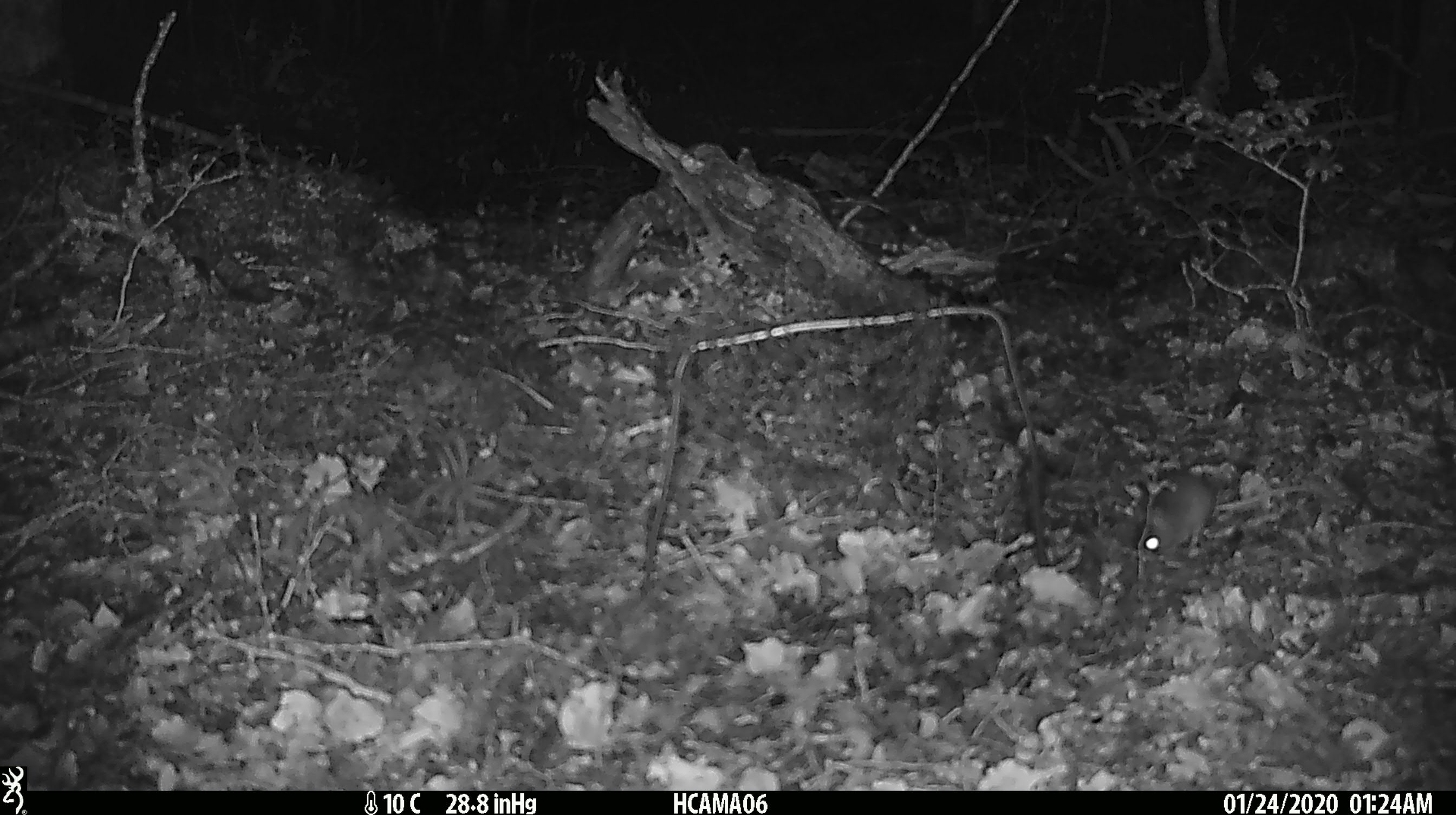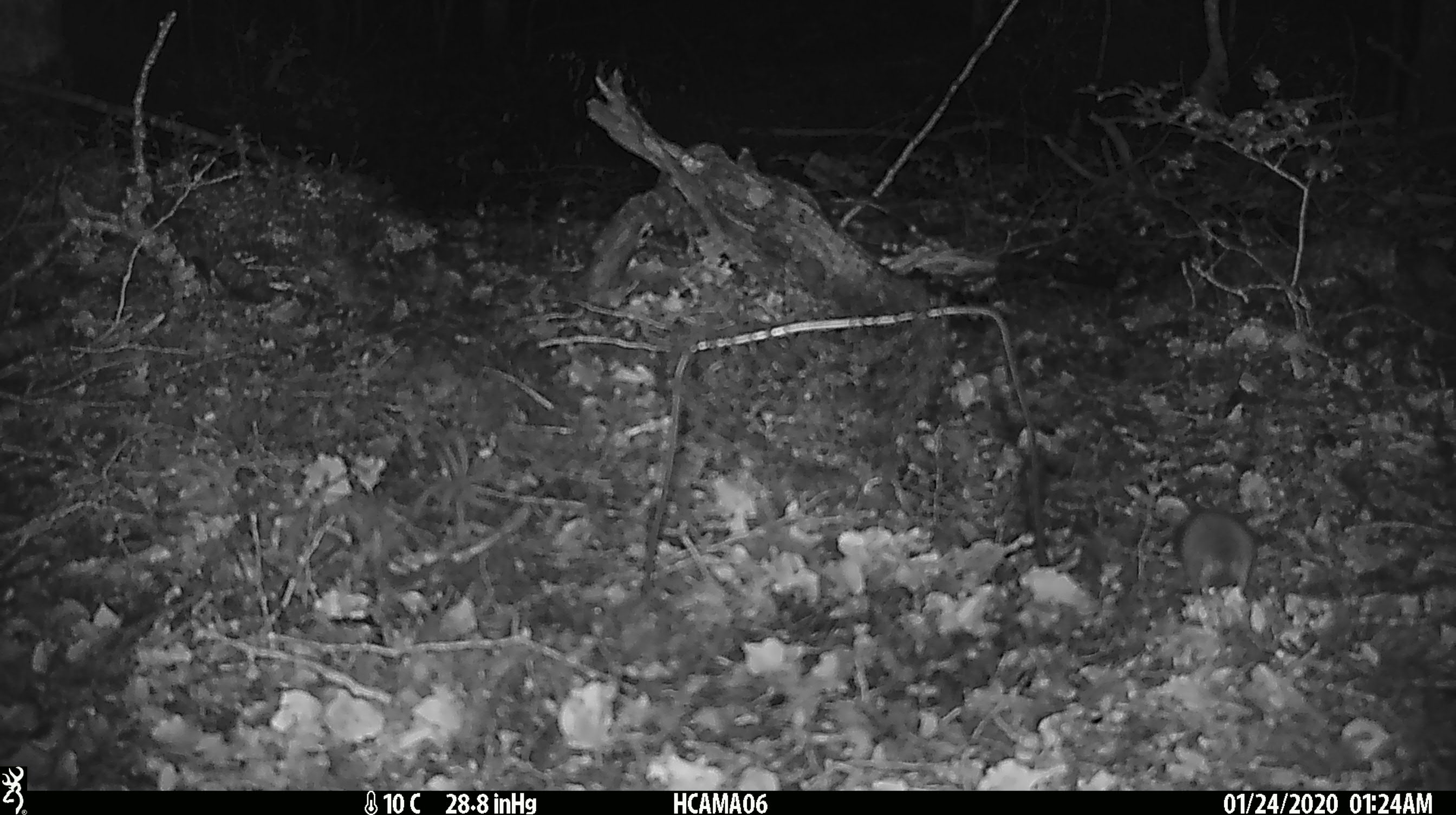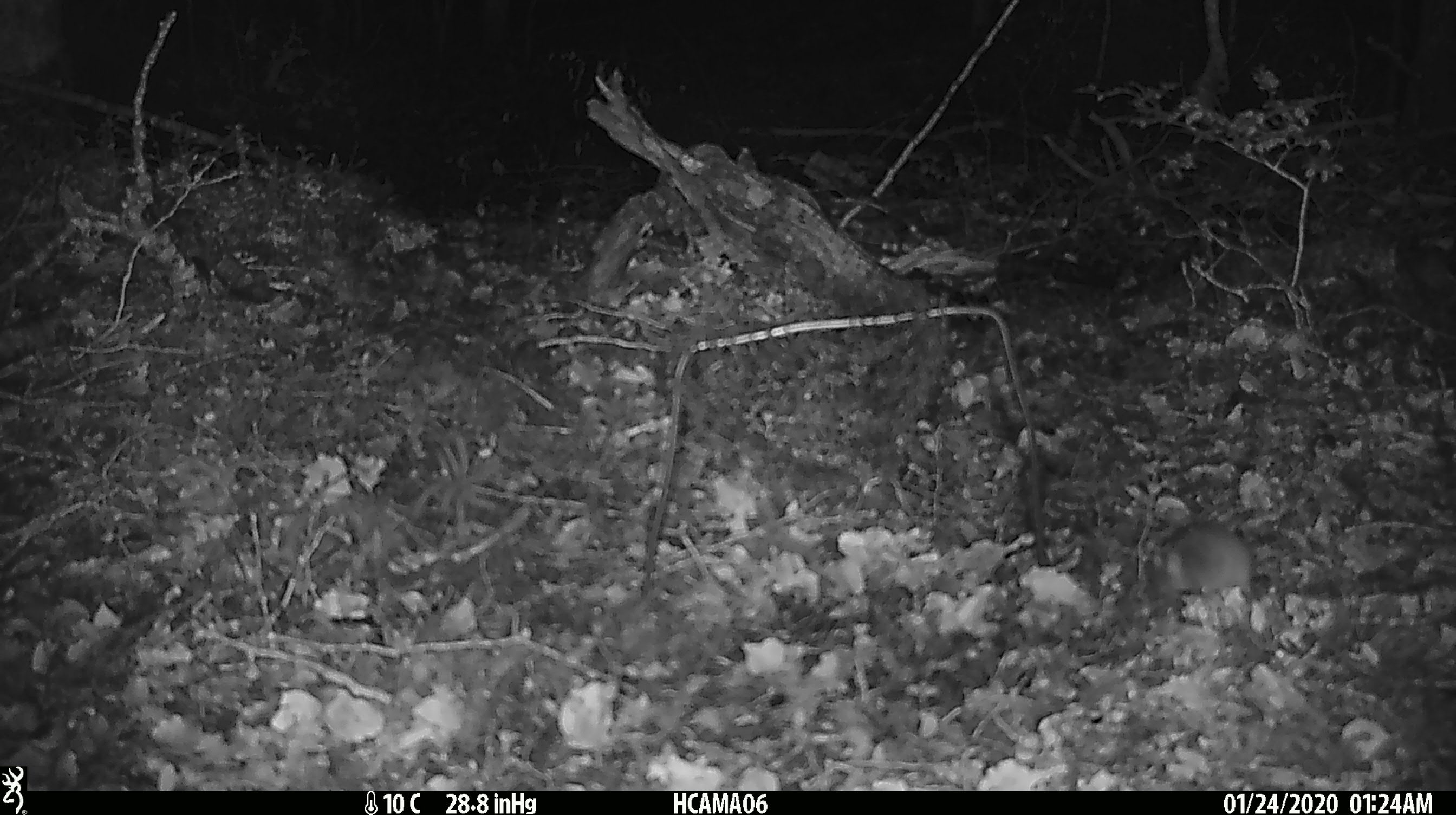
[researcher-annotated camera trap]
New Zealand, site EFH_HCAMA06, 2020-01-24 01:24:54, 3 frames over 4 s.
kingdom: Animalia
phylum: Chordata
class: Mammalia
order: Rodentia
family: Muridae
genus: Mus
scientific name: Mus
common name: mouse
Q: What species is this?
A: Mouse (Mus).